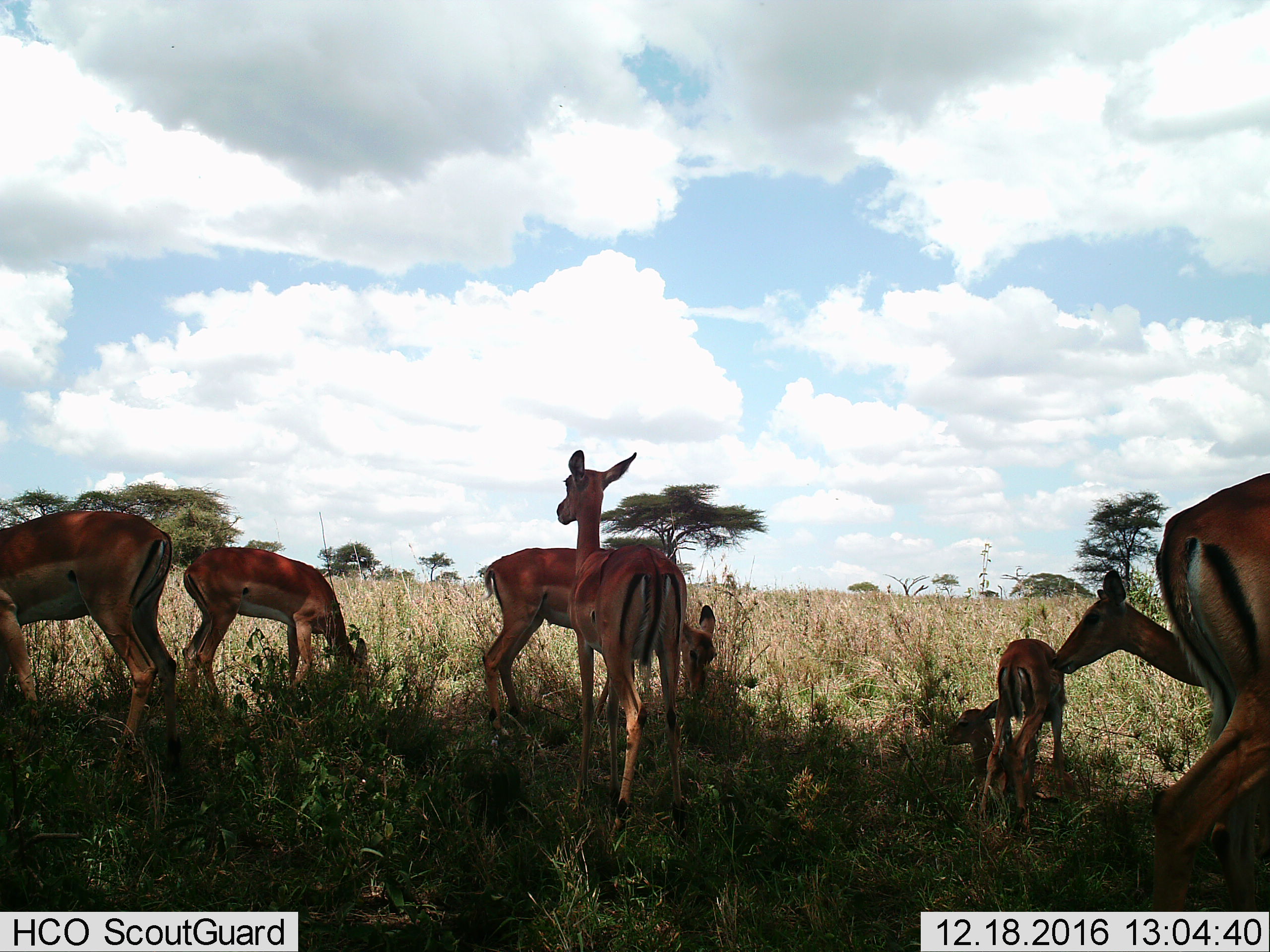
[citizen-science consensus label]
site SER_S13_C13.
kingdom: Animalia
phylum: Chordata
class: Mammalia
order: Artiodactyla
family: Bovidae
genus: Aepyceros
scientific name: Aepyceros melampus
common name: impala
Impala (Aepyceros melampus), count 8. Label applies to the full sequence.